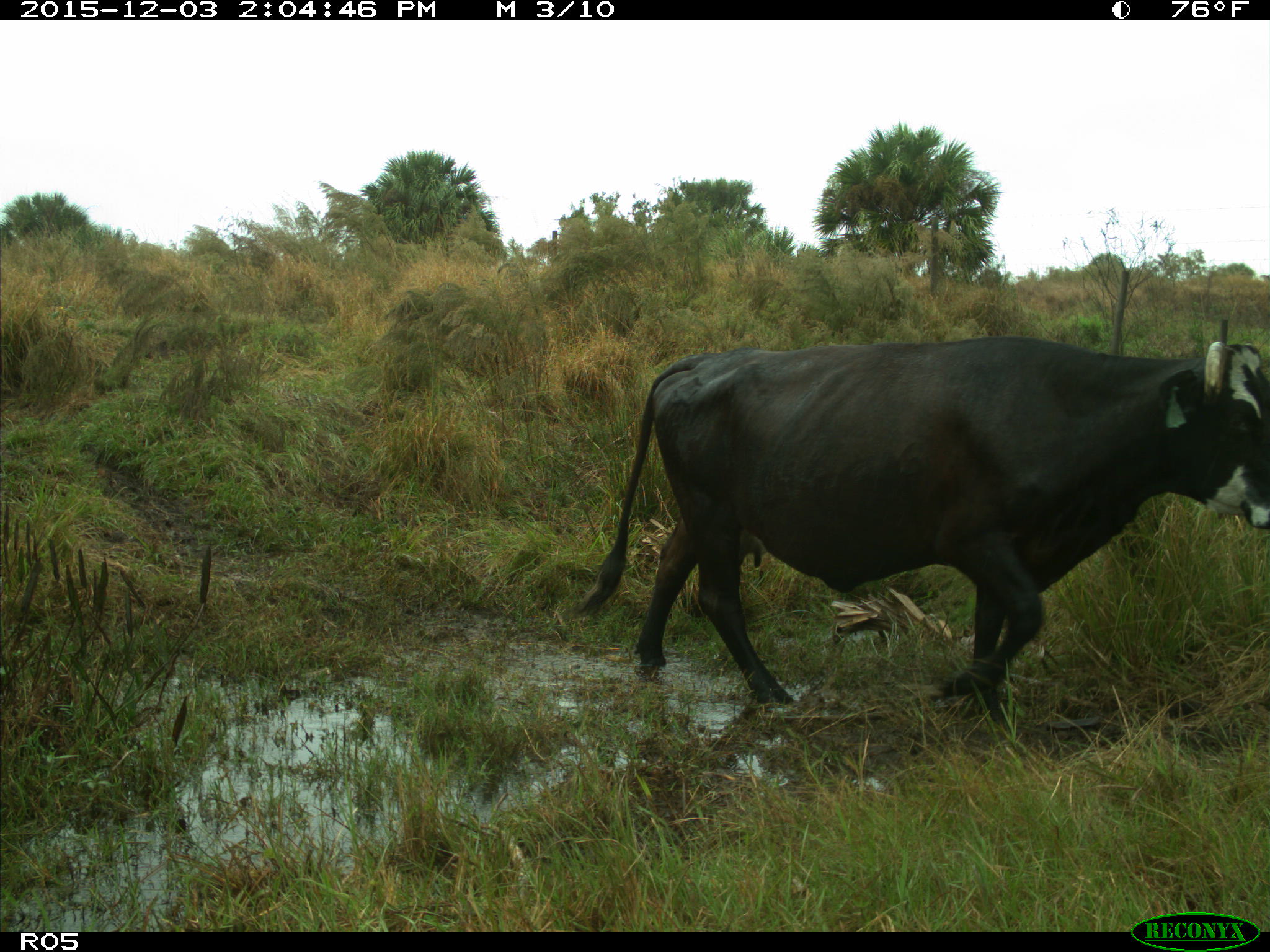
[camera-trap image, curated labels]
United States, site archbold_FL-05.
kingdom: Animalia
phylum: Chordata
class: Mammalia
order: Artiodactyla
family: Bovidae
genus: Bos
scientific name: Bos taurus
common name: domestic cow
Bos taurus (domestic cow).